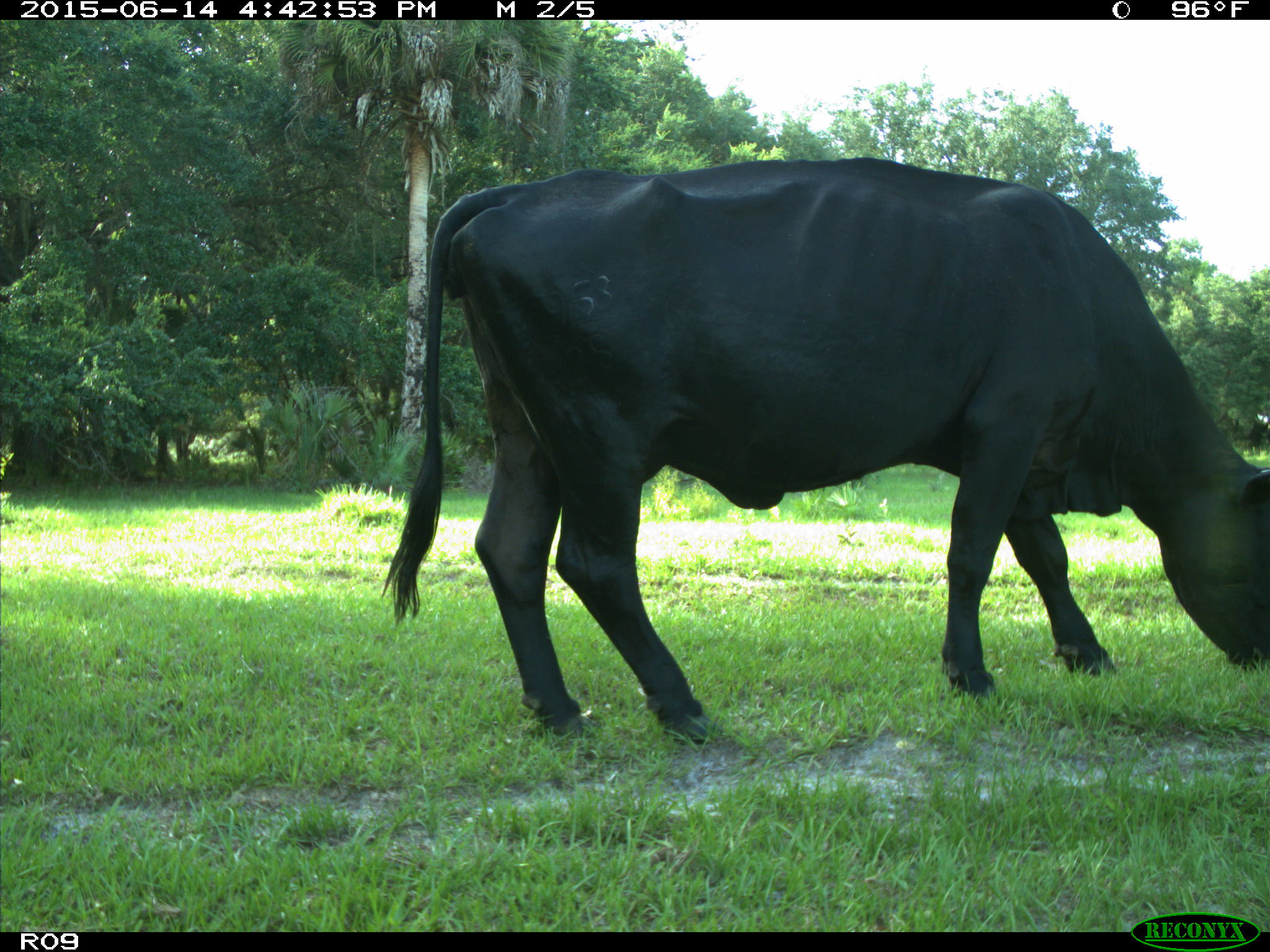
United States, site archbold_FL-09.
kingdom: Animalia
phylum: Chordata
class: Mammalia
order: Artiodactyla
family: Bovidae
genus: Bos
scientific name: Bos taurus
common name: domestic cow